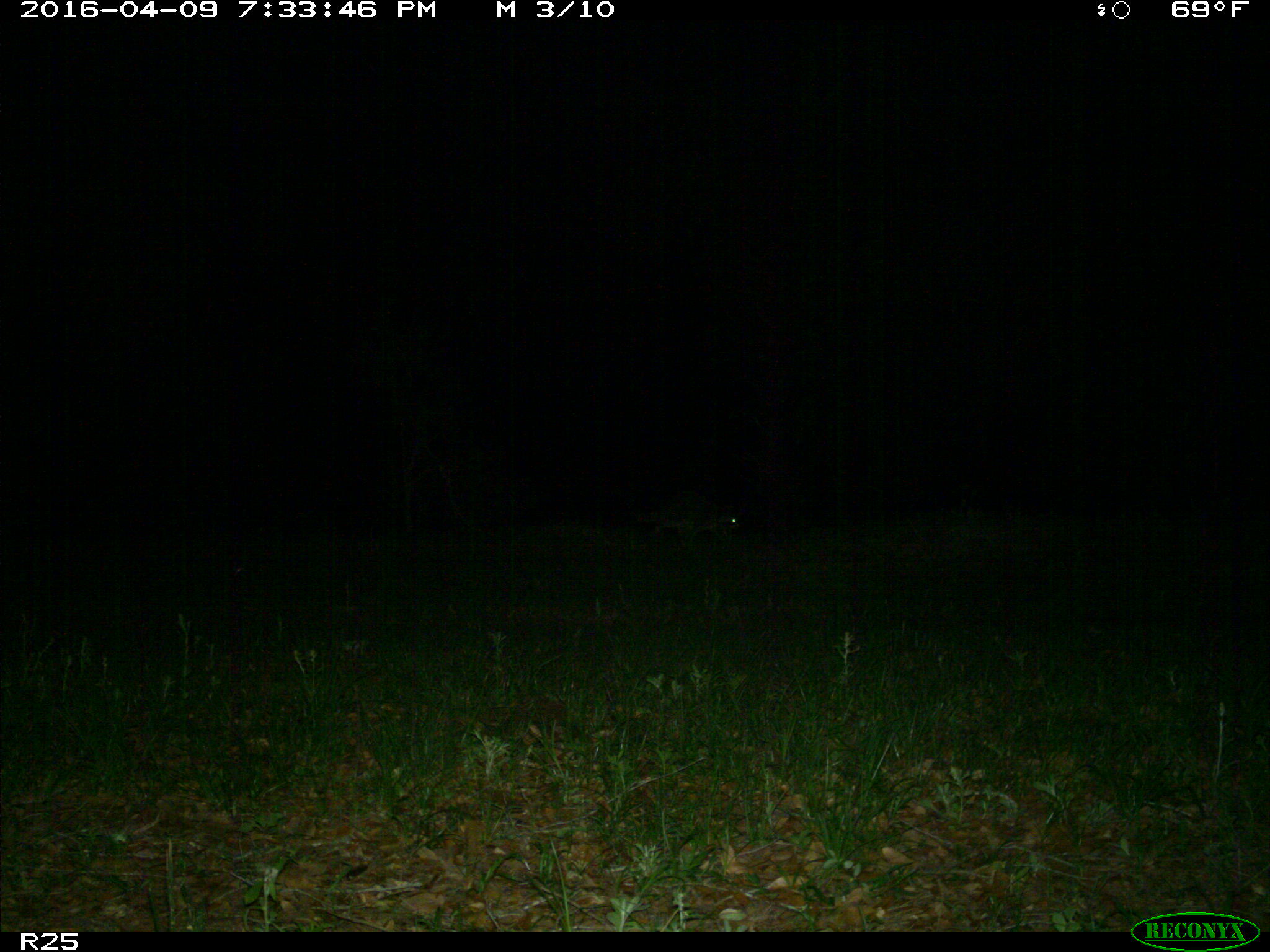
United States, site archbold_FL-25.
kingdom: Animalia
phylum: Chordata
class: Mammalia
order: Carnivora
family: Procyonidae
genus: Procyon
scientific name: Procyon lotor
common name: common raccoon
Procyon lotor (common raccoon).